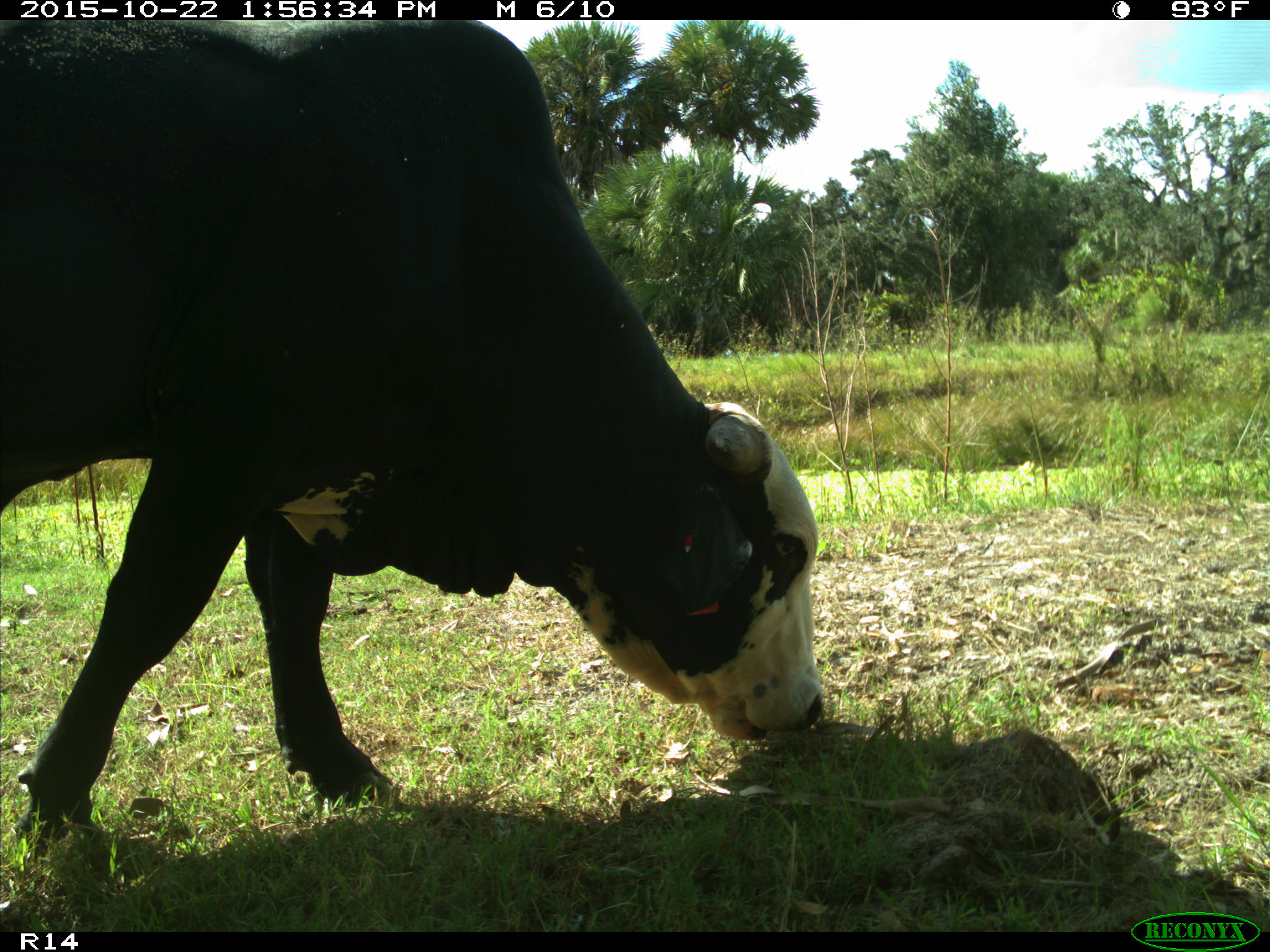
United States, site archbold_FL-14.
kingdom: Animalia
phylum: Chordata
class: Mammalia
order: Artiodactyla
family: Bovidae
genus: Bos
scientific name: Bos taurus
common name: domestic cow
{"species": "Bos taurus (domestic cow)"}